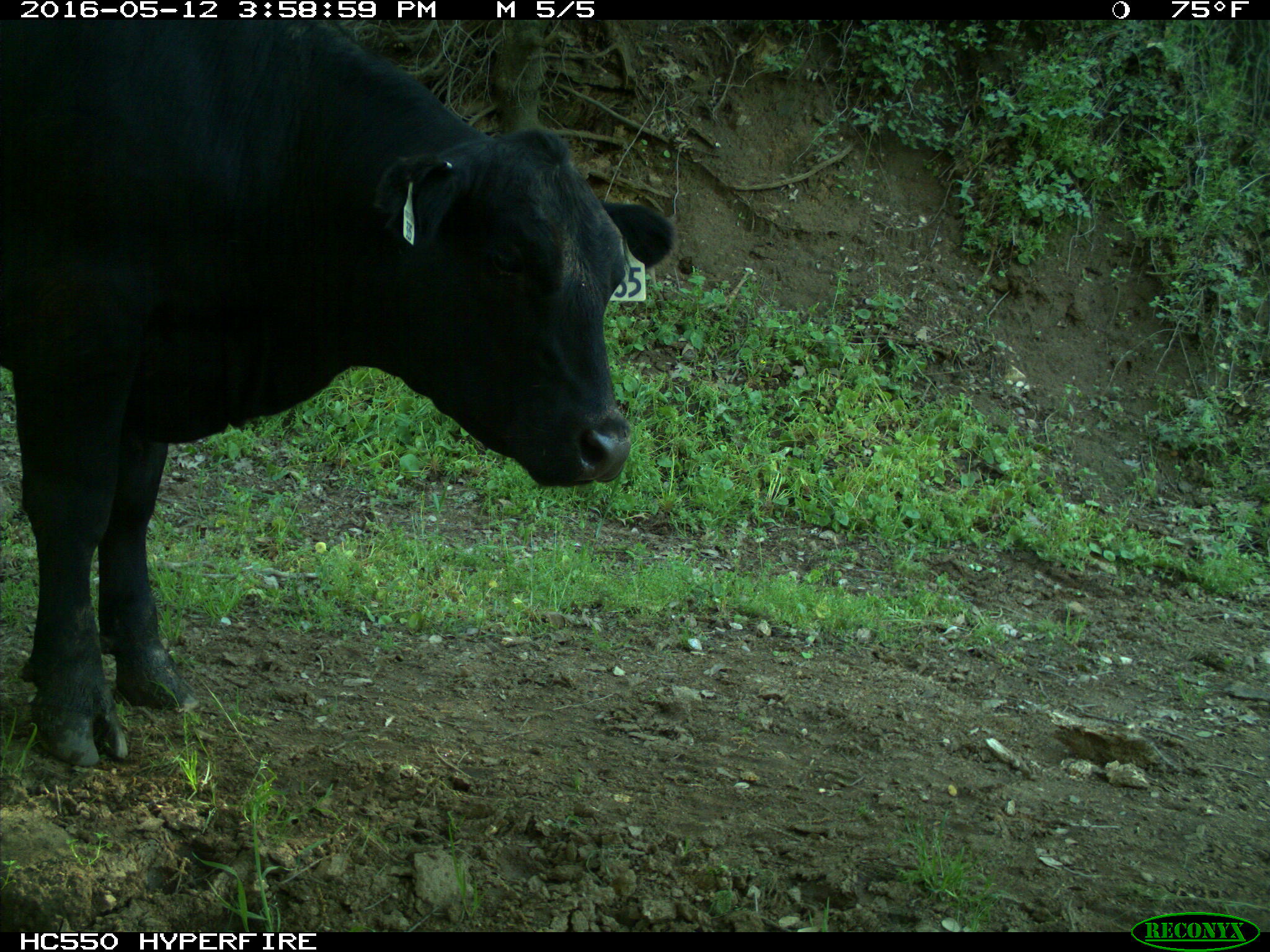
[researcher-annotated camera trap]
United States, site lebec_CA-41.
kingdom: Animalia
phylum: Chordata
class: Mammalia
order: Artiodactyla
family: Bovidae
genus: Bos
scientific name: Bos taurus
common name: domestic cow